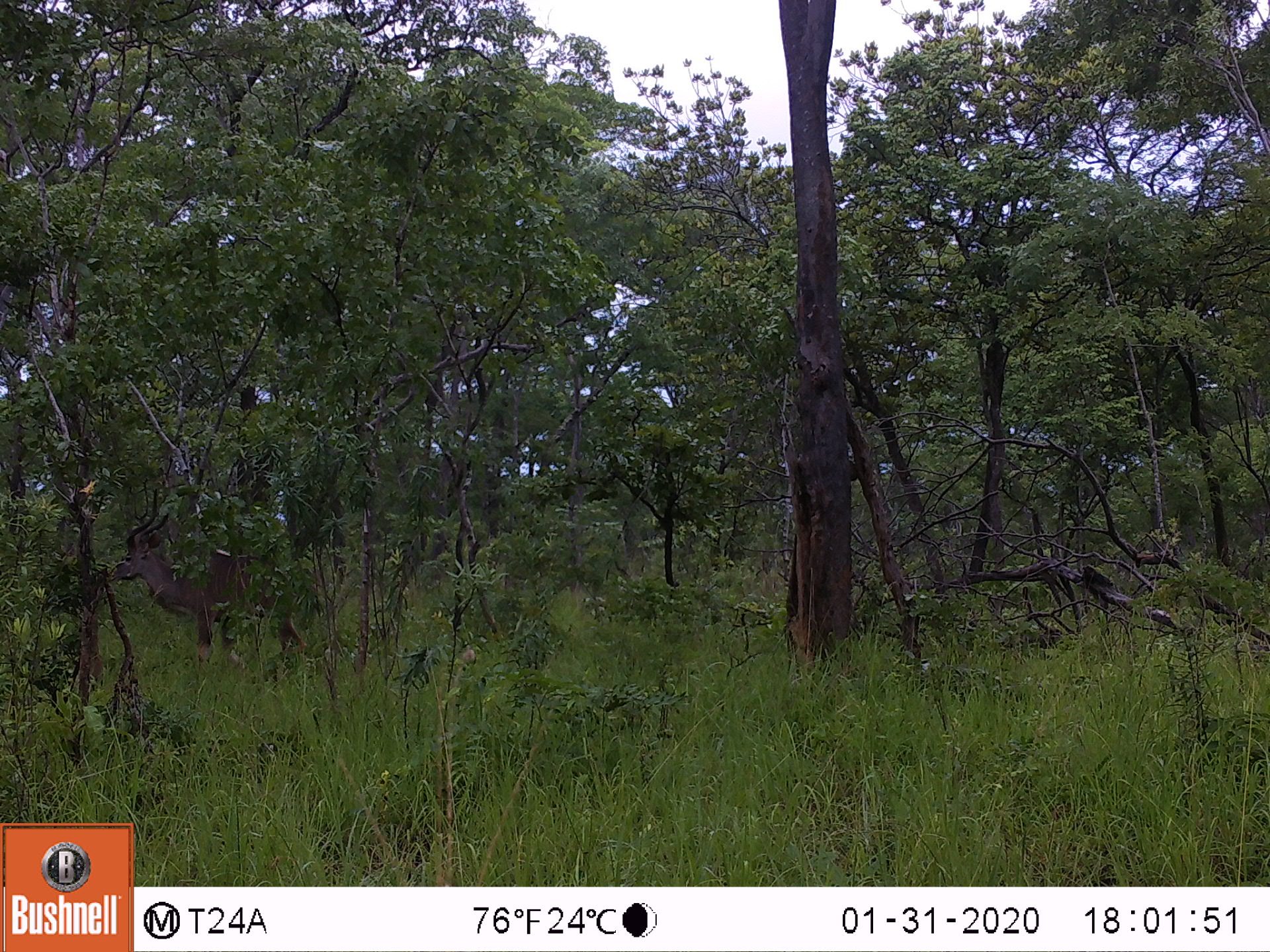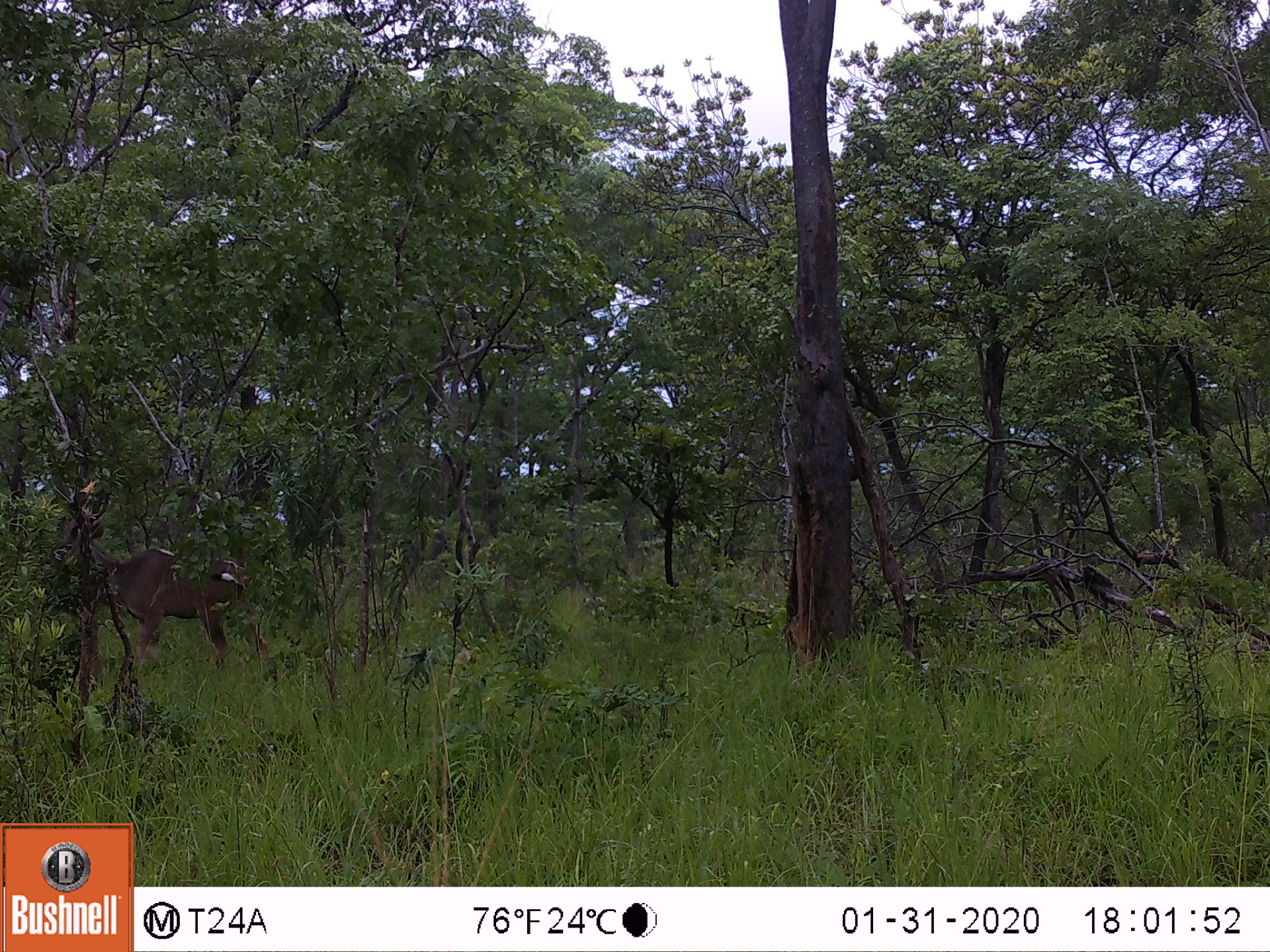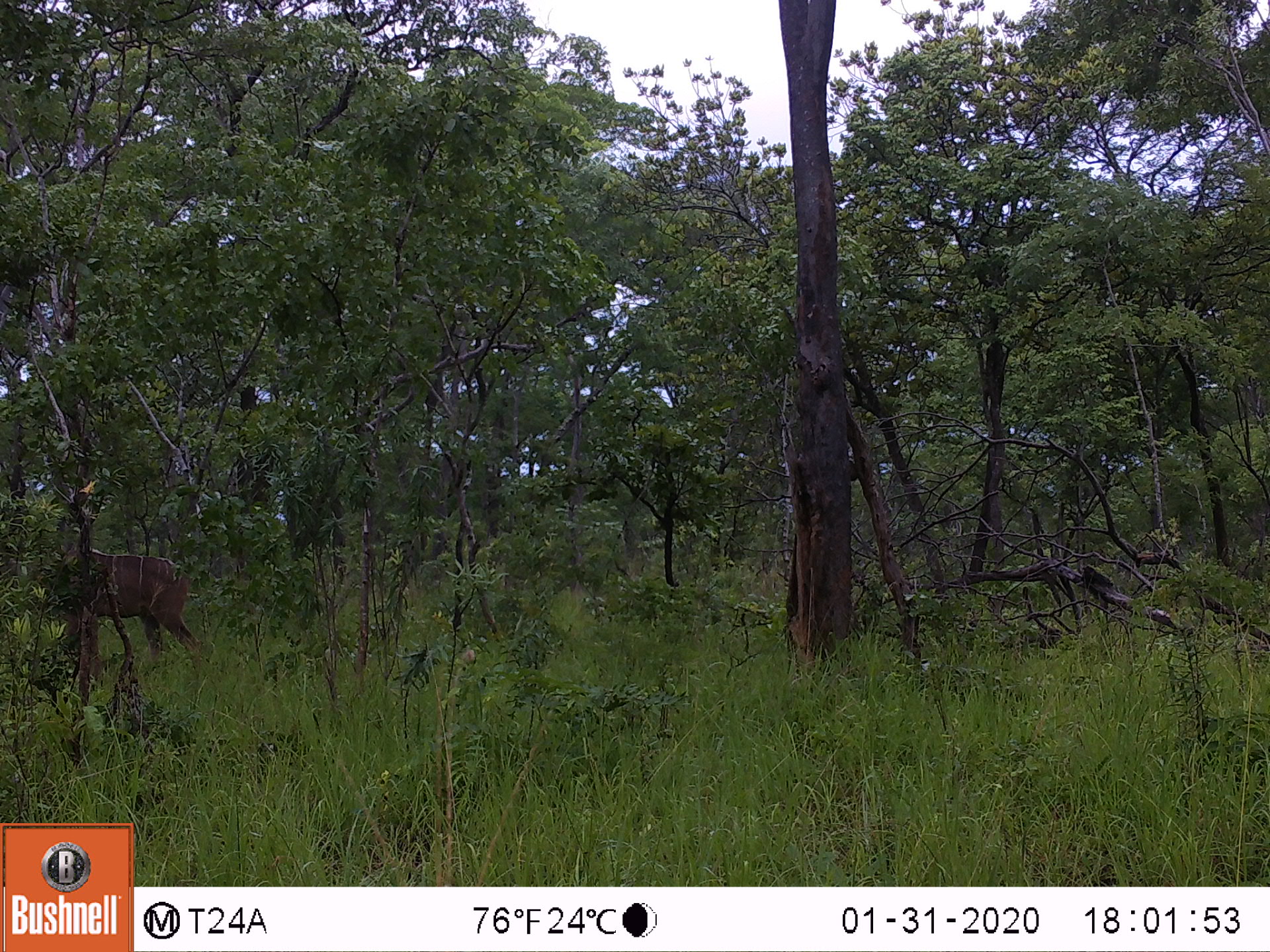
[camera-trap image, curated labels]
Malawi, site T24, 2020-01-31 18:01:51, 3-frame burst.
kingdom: Animalia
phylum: Chordata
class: Mammalia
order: Artiodactyla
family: Bovidae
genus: Tragelaphus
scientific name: Tragelaphus strepsiceros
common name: greater kudu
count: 1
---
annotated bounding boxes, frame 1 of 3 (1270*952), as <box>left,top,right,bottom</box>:
greater kudu: <box>110,488,319,653</box>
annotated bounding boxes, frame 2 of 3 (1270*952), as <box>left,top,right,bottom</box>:
greater kudu: <box>76,545,273,665</box>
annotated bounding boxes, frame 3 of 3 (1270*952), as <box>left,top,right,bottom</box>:
greater kudu: <box>24,545,204,672</box>